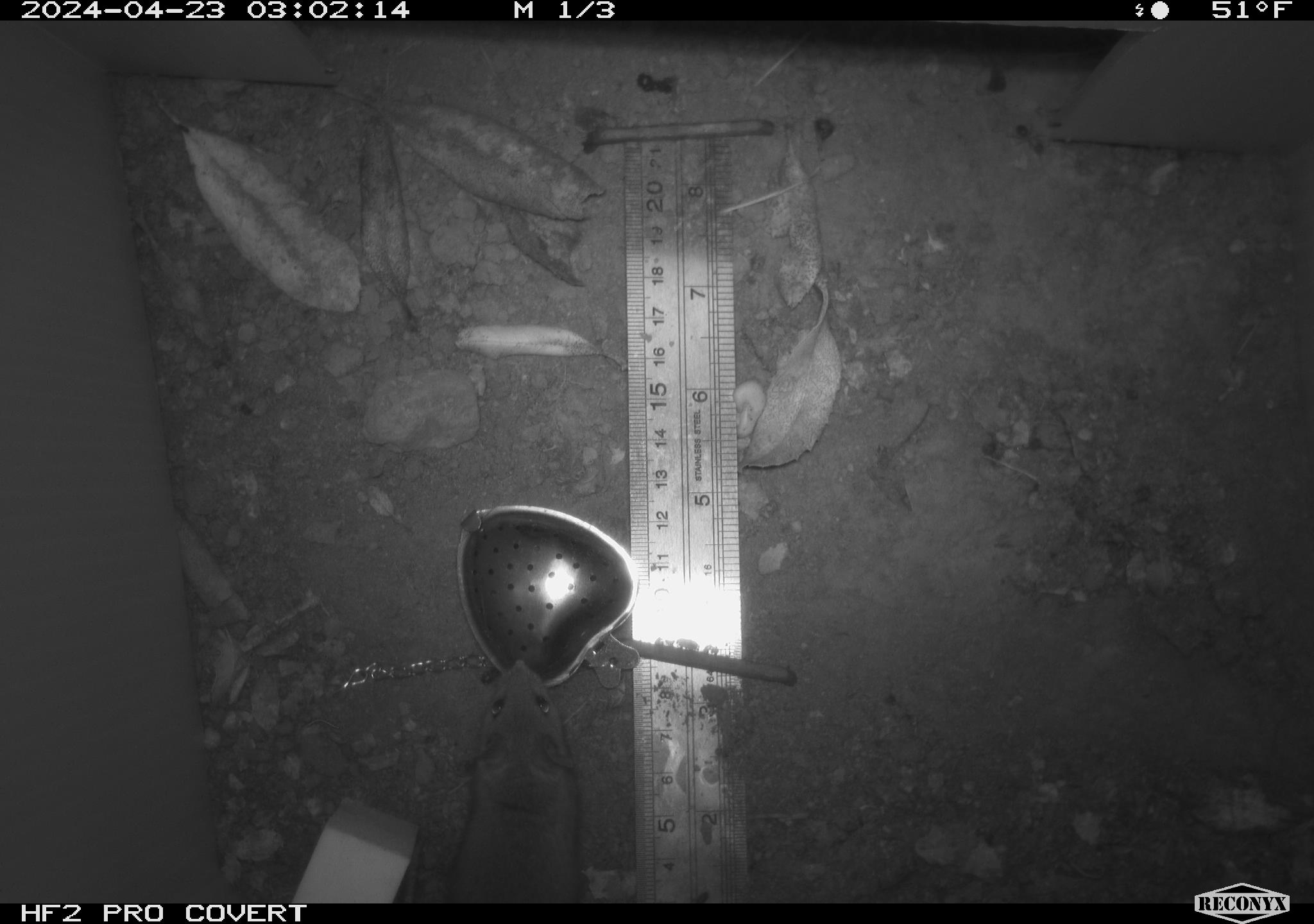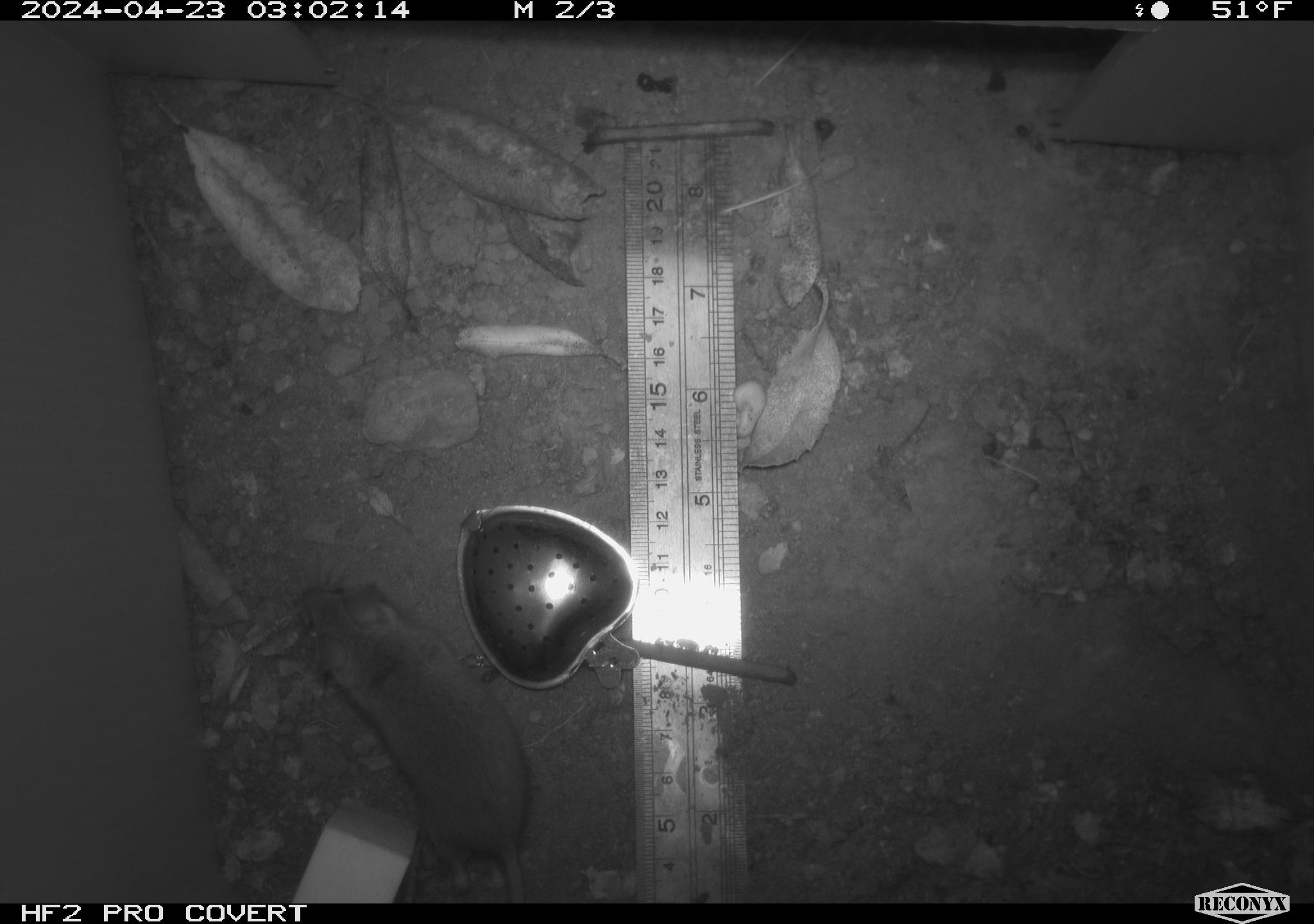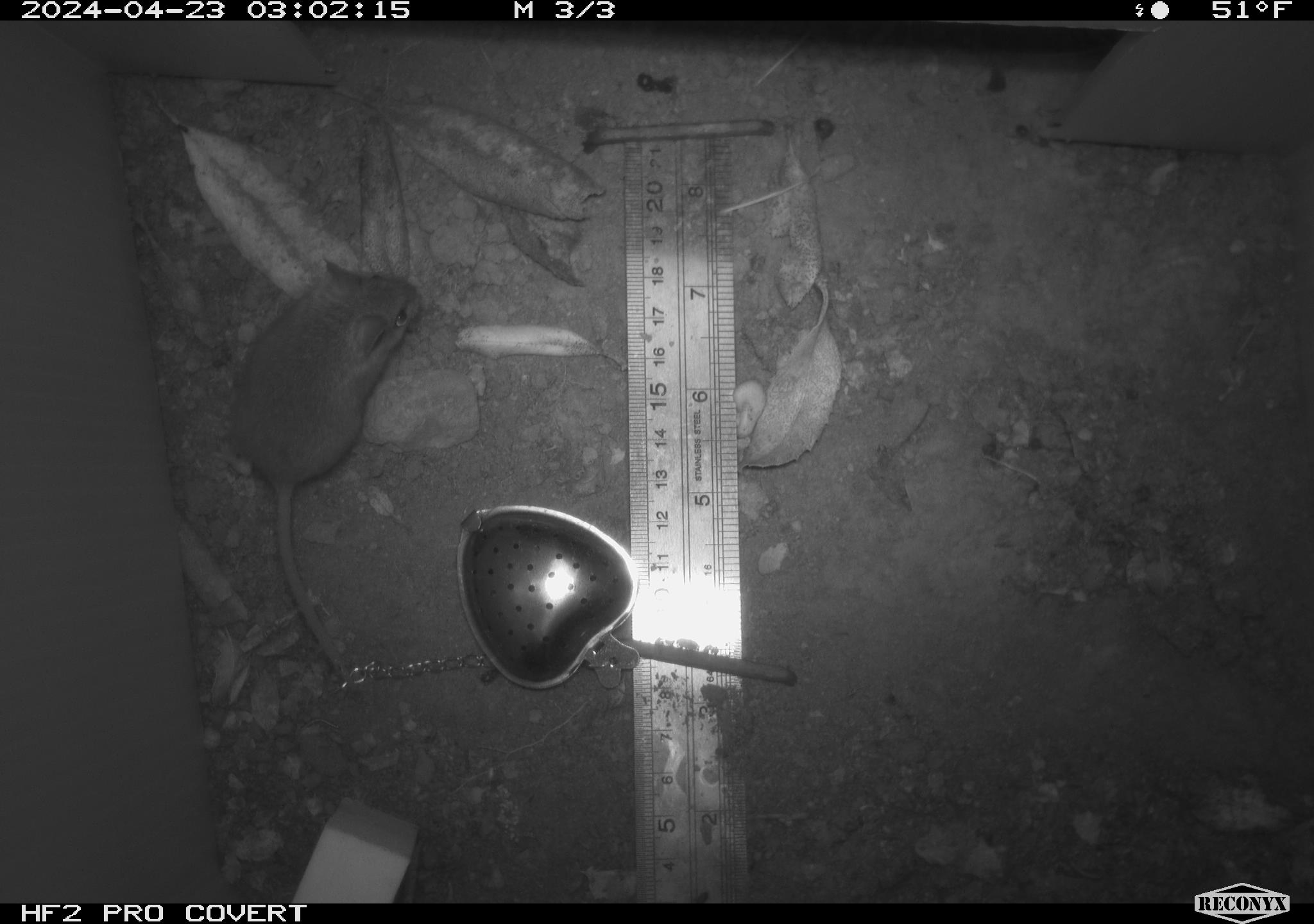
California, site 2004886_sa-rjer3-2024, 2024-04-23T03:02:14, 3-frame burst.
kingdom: Animalia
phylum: Chordata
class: Mammalia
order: Rodentia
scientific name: Rodentia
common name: mouse species